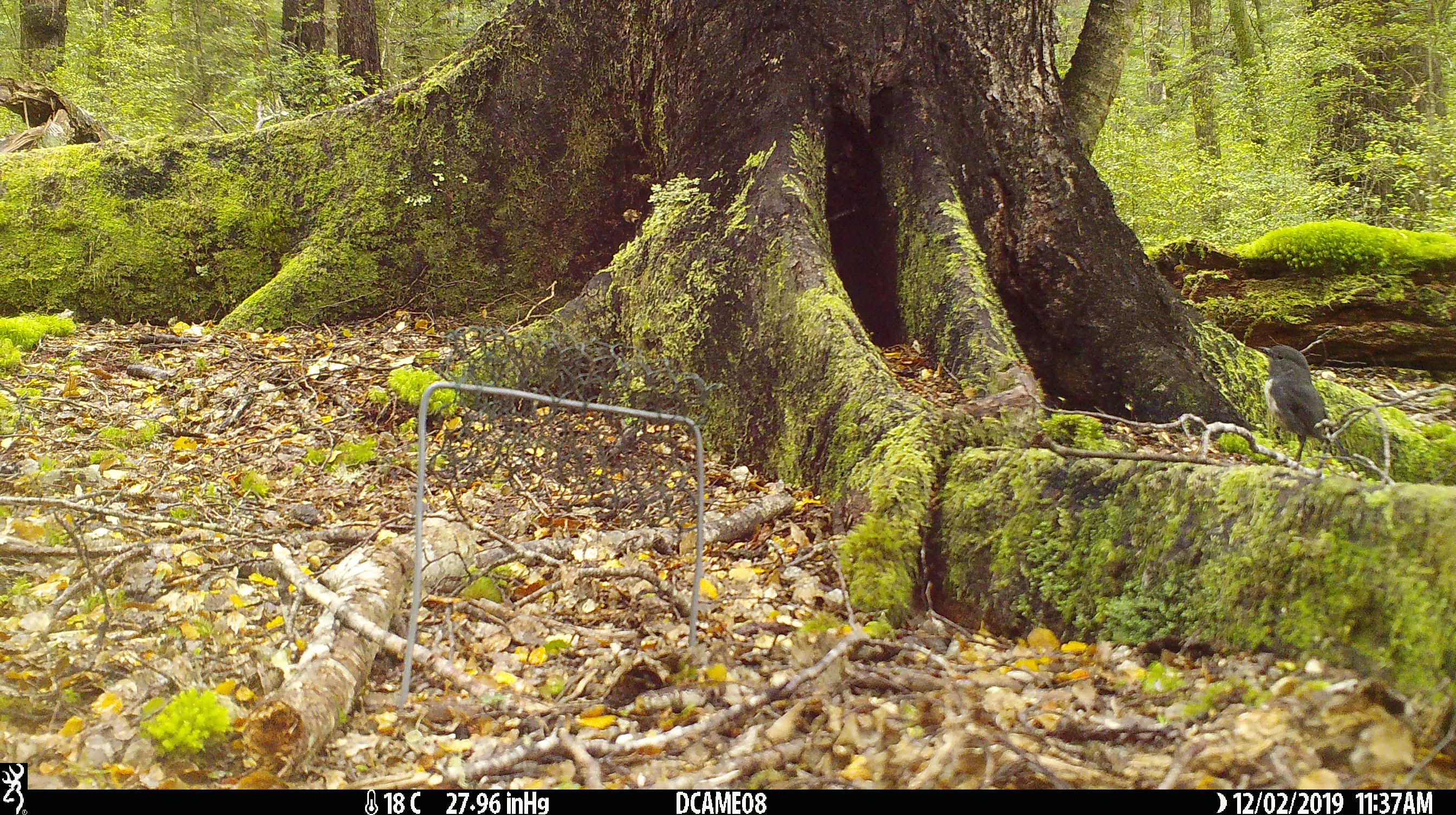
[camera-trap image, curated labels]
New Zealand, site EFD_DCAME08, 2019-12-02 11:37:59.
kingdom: Animalia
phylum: Chordata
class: Aves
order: Passeriformes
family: Petroicidae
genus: Petroica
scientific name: Petroica australis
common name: new zealand robin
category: robin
Robin (new zealand robin) (Petroica australis).